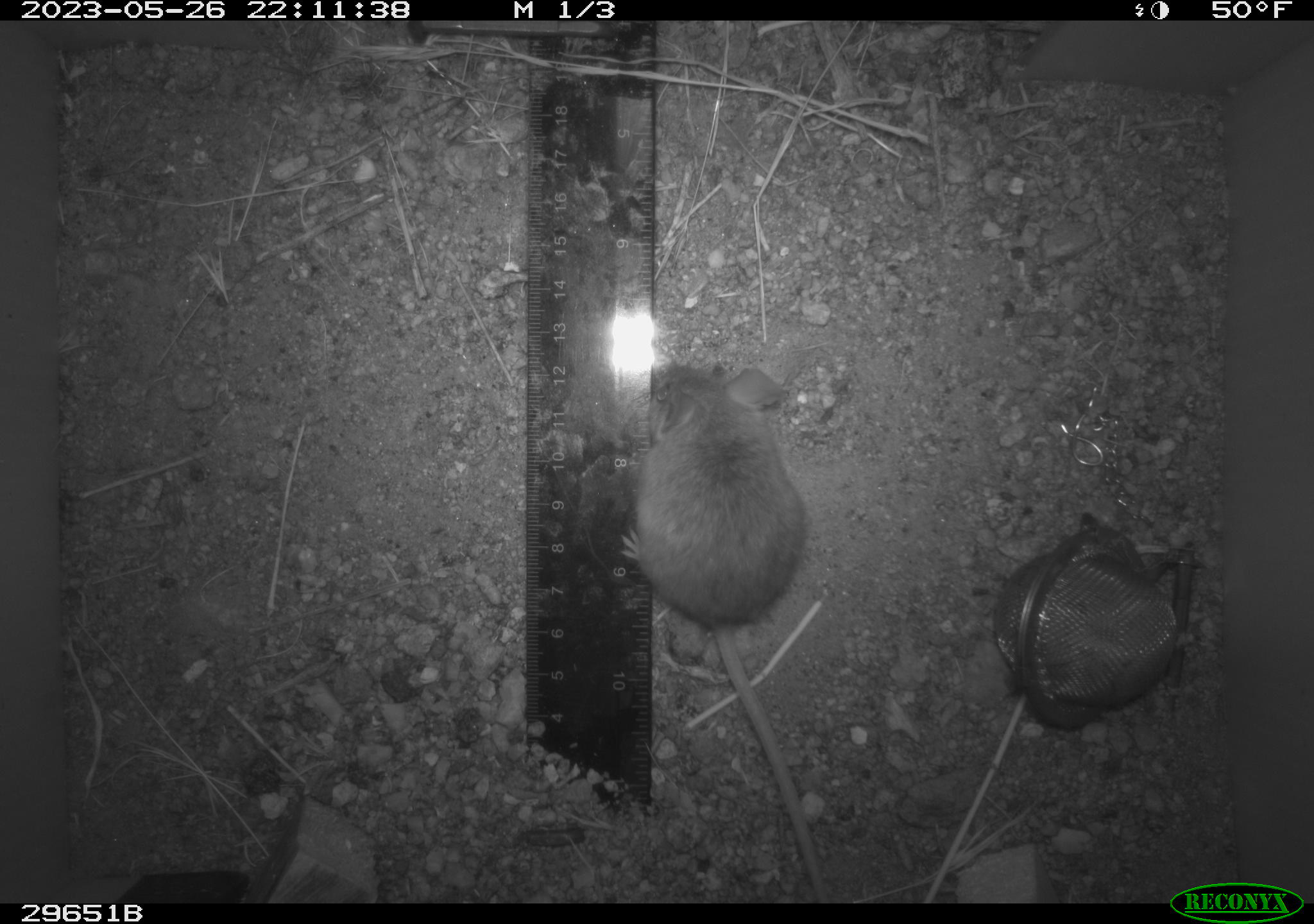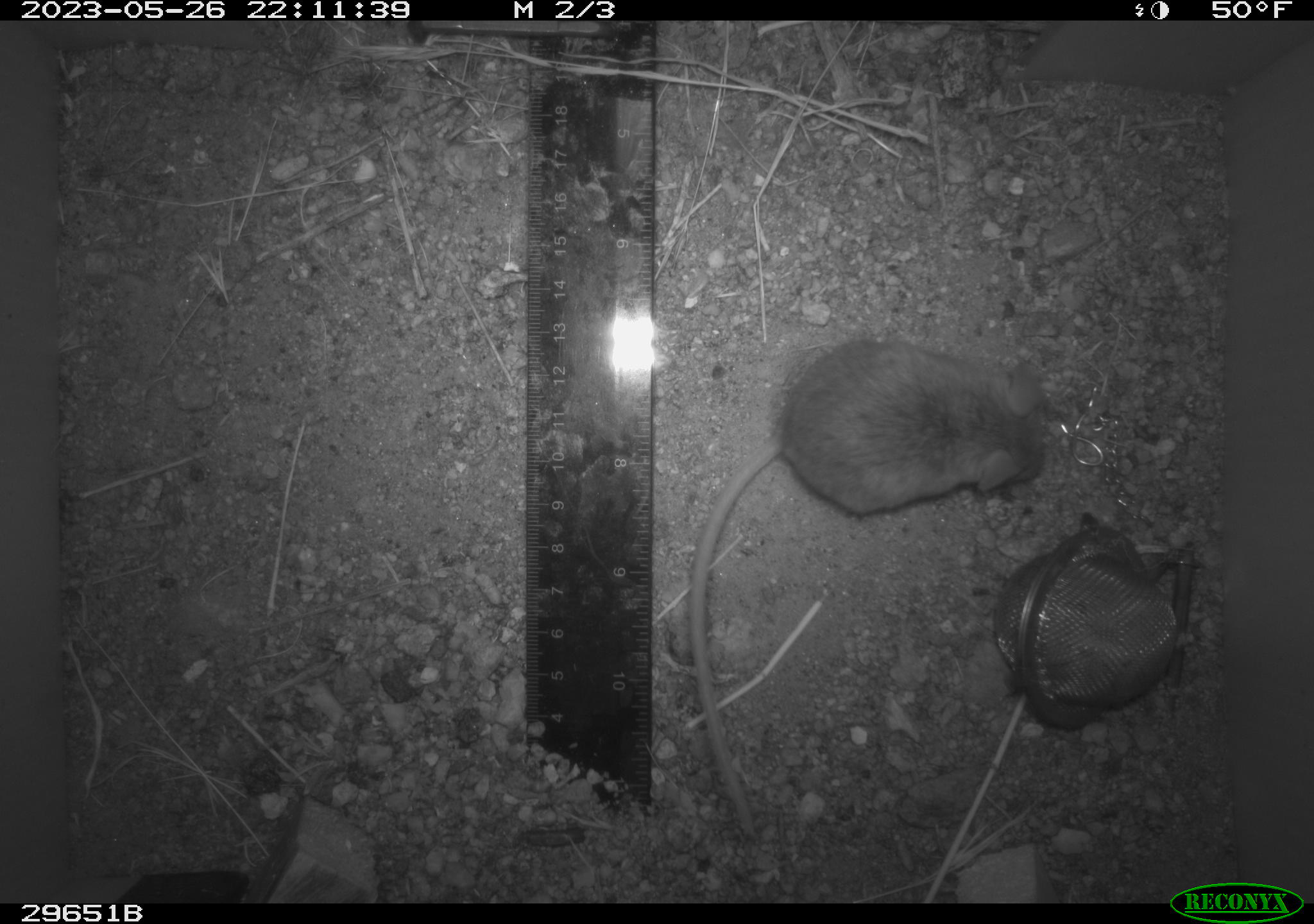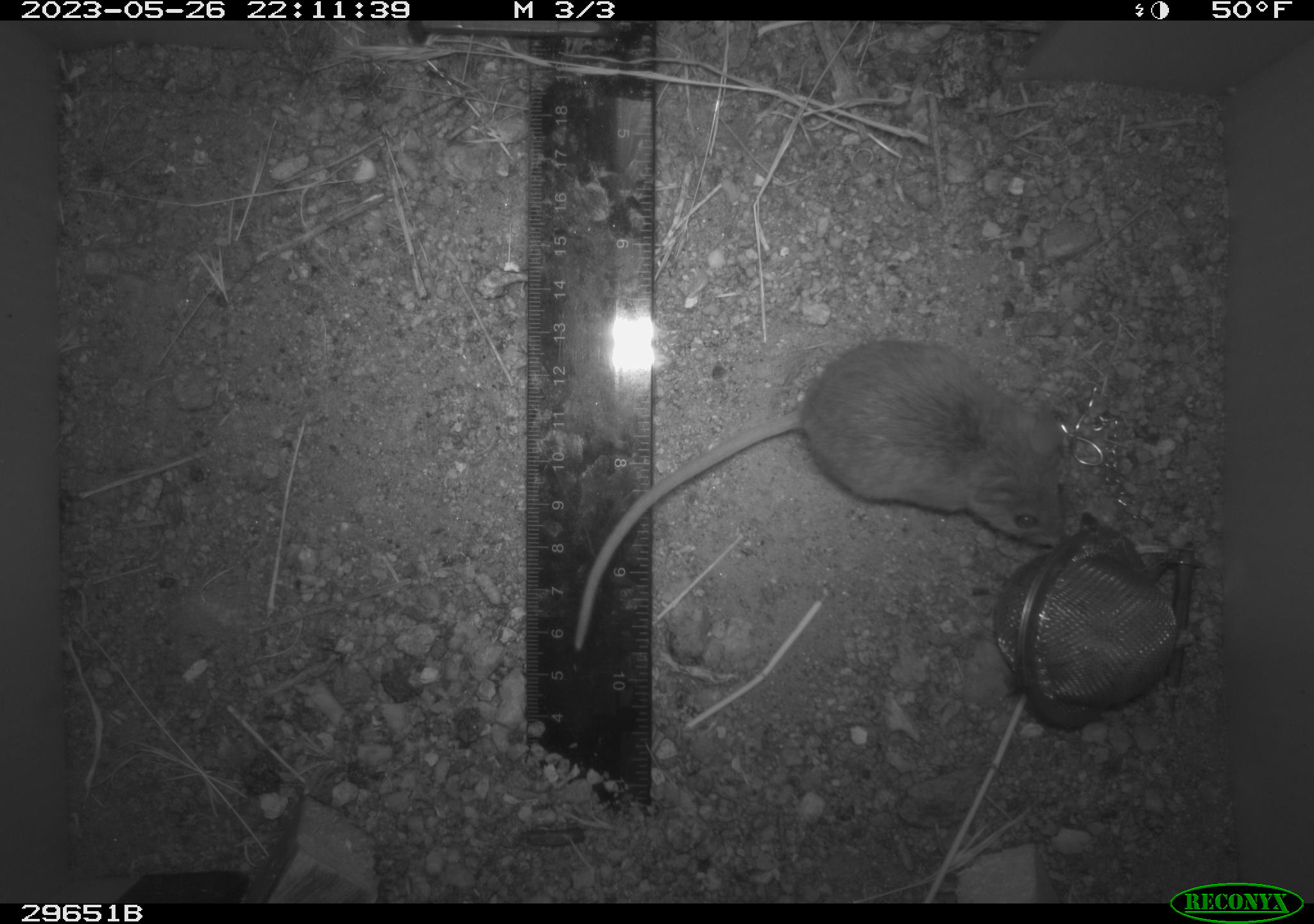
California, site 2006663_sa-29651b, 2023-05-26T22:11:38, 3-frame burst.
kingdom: Animalia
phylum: Chordata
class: Mammalia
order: Rodentia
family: Cricetidae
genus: Peromyscus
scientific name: Peromyscus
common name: deer mice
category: peromyscus species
Peromyscus species (deer mice) (Peromyscus).